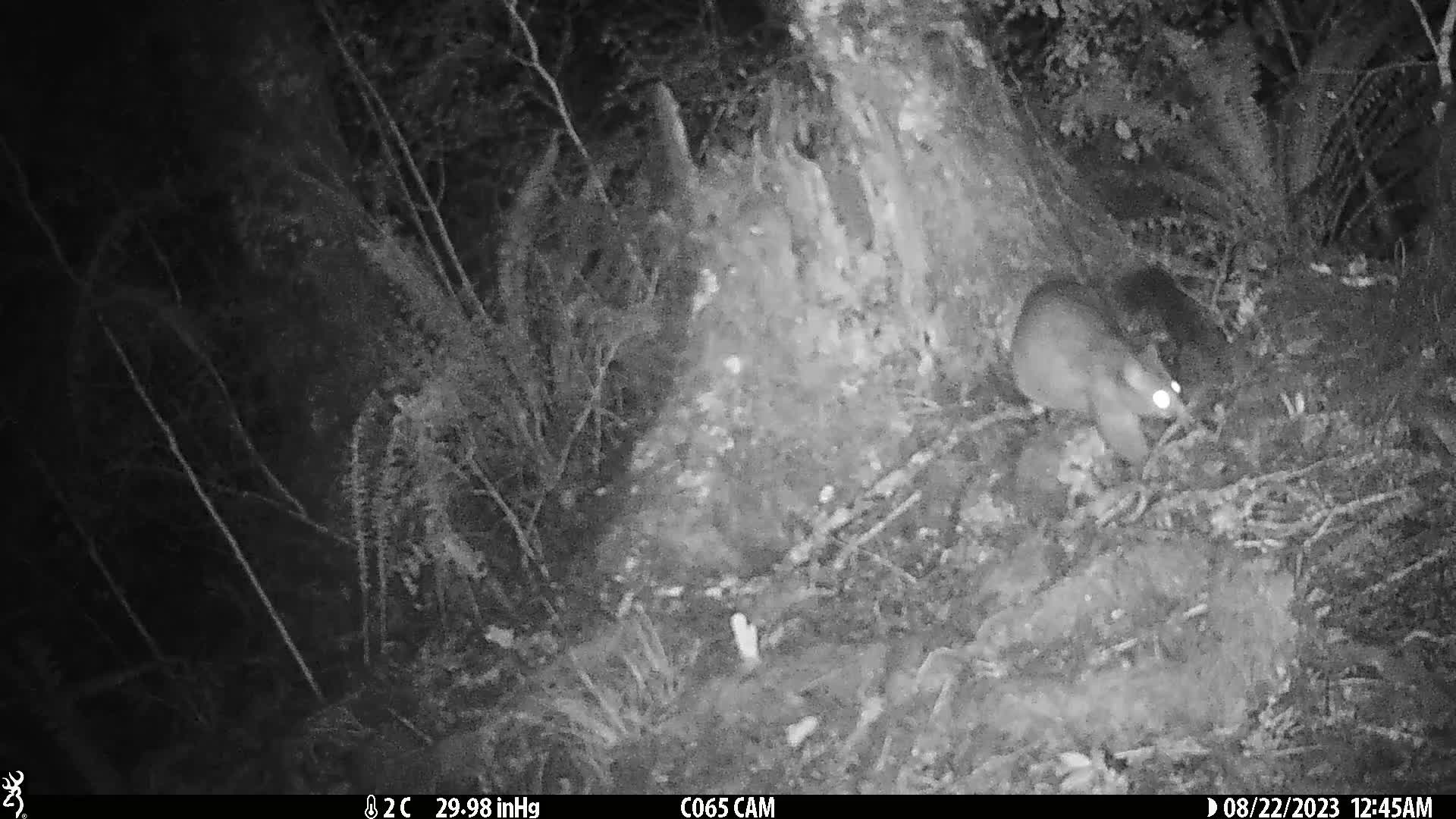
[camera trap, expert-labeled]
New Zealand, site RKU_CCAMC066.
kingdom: Animalia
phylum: Chordata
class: Mammalia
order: Diprotodontia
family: Phalangeridae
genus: Trichosurus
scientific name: Trichosurus vulpecula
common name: common brushtail possum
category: possum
Possum (common brushtail possum) (Trichosurus vulpecula).